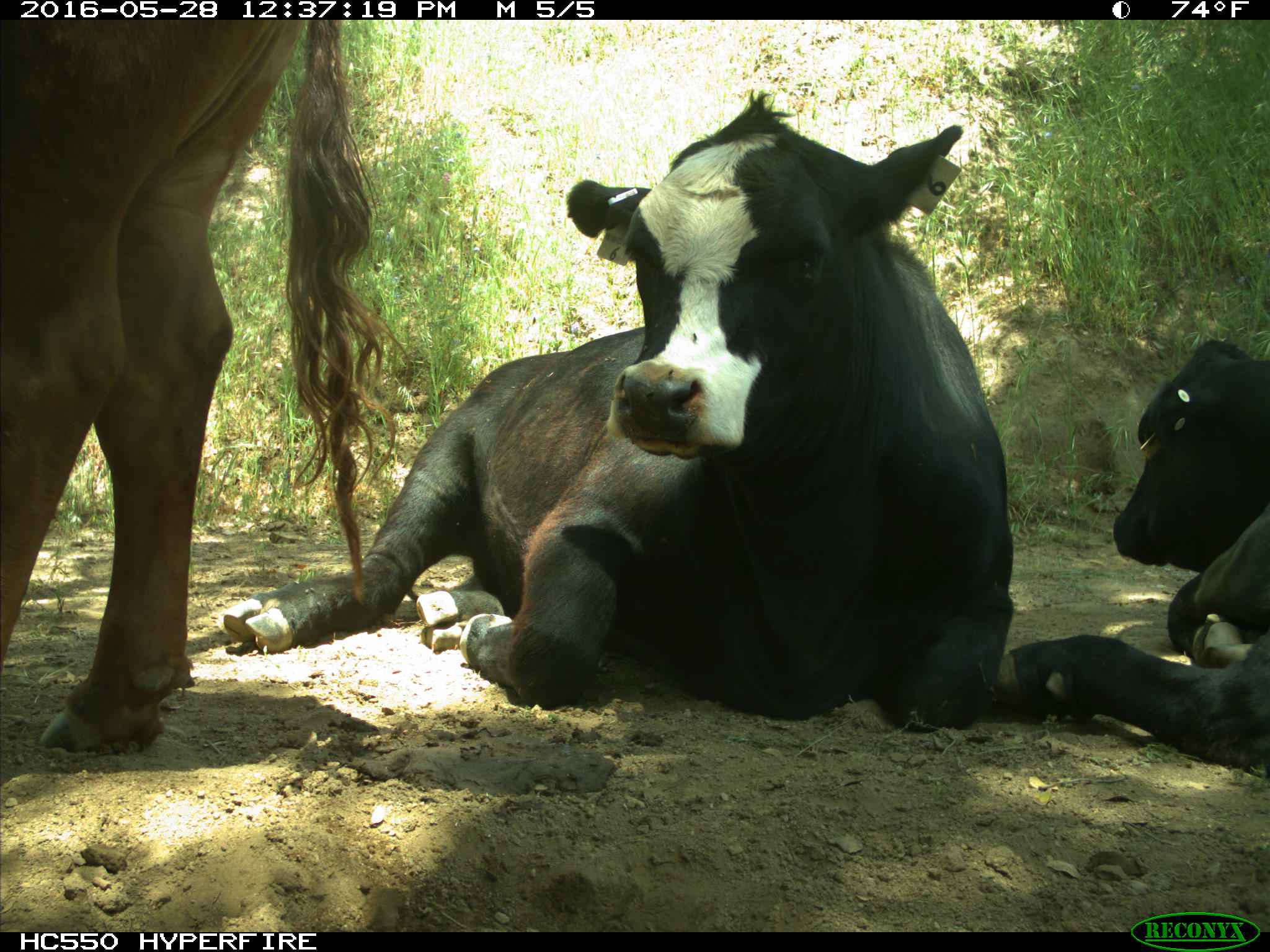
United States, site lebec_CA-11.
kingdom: Animalia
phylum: Chordata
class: Mammalia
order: Artiodactyla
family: Bovidae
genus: Bos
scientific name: Bos taurus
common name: domestic cow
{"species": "Bos taurus (domestic cow)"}